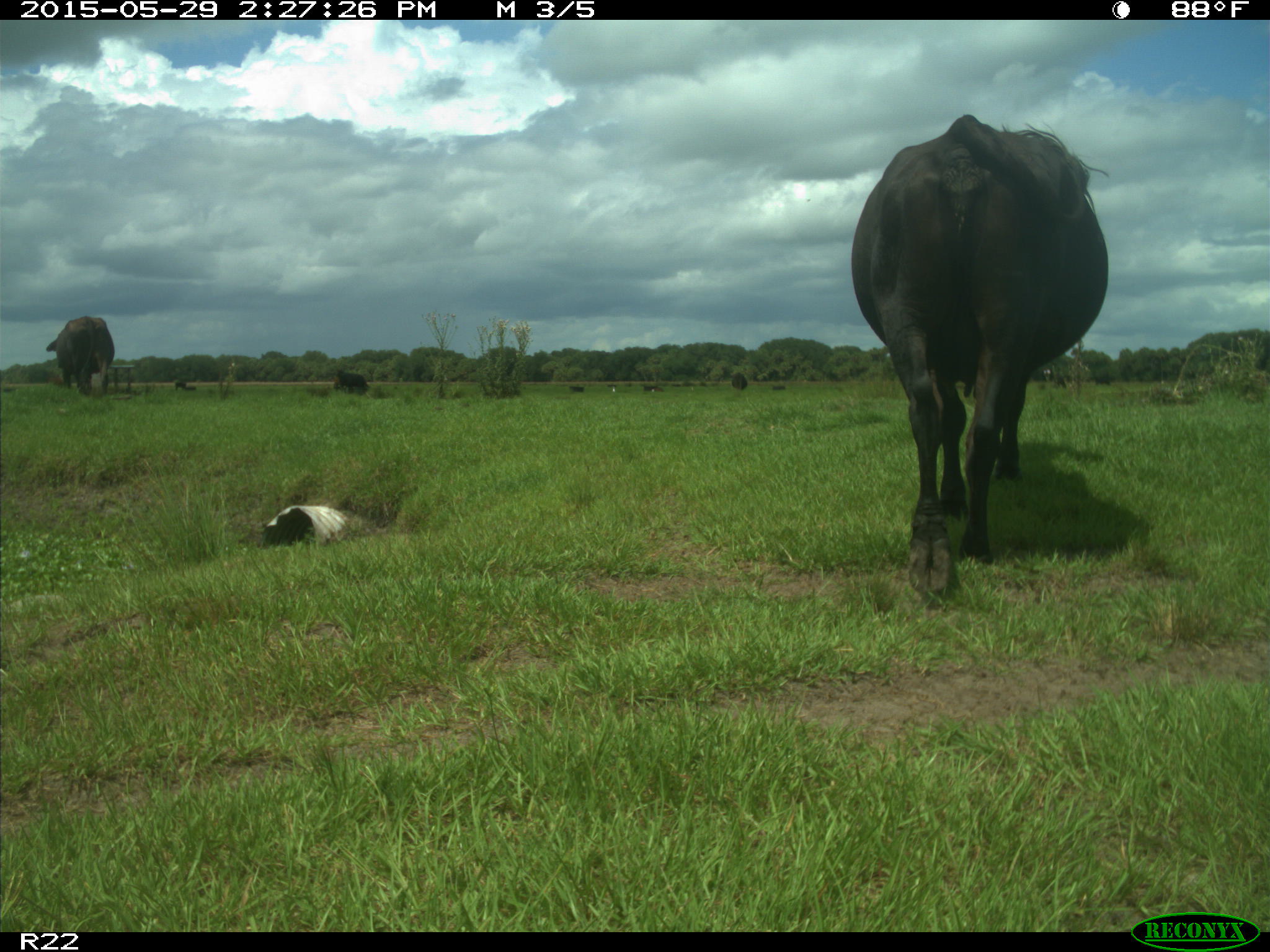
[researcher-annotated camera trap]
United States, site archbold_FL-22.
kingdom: Animalia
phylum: Chordata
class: Mammalia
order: Artiodactyla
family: Bovidae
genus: Bos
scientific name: Bos taurus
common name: domestic cow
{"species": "Bos taurus (domestic cow)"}